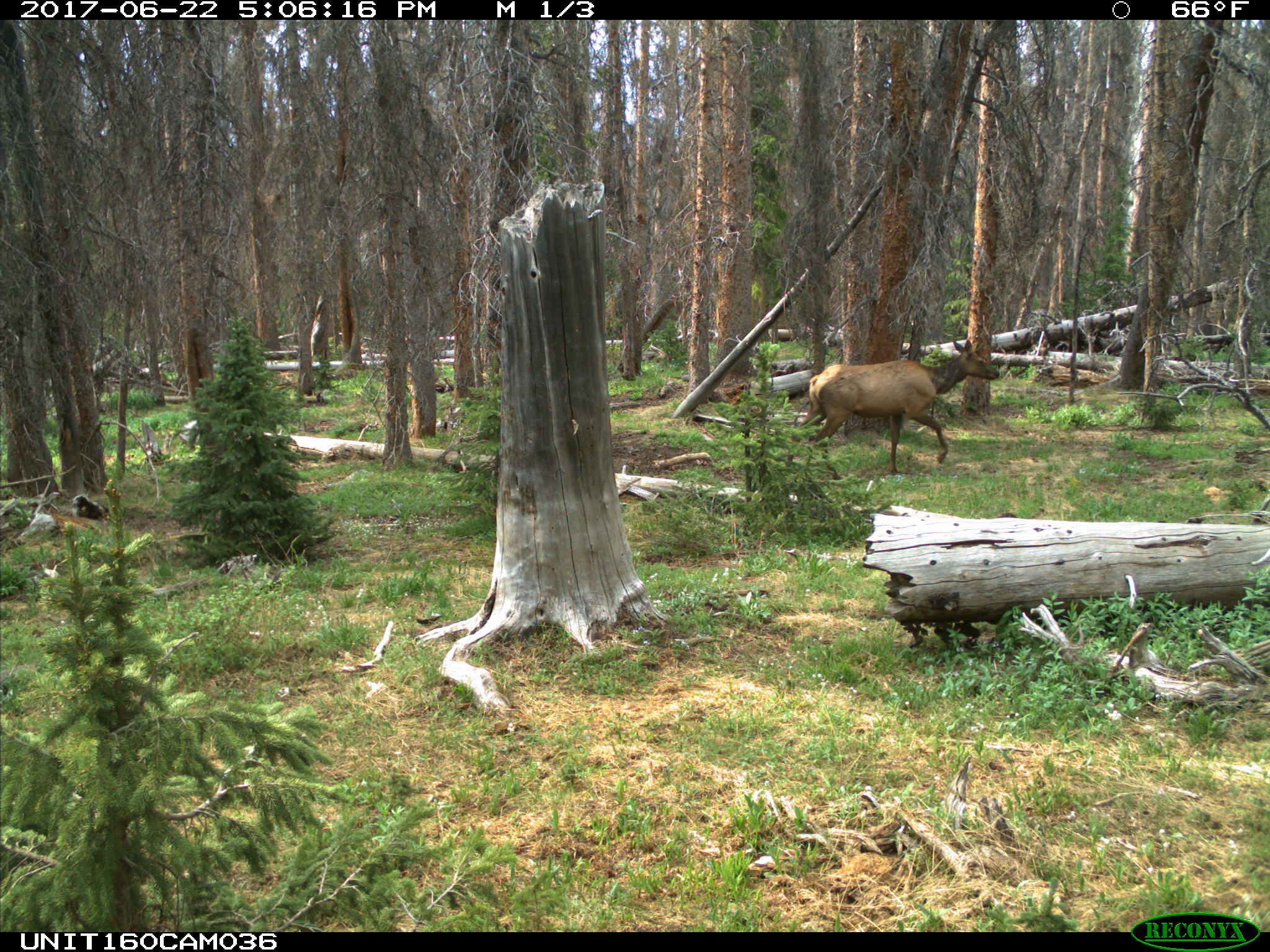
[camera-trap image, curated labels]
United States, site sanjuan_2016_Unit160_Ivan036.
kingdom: Animalia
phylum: Chordata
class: Mammalia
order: Artiodactyla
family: Cervidae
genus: Cervus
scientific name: Cervus elaphus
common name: red deer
Cervus elaphus (red deer).